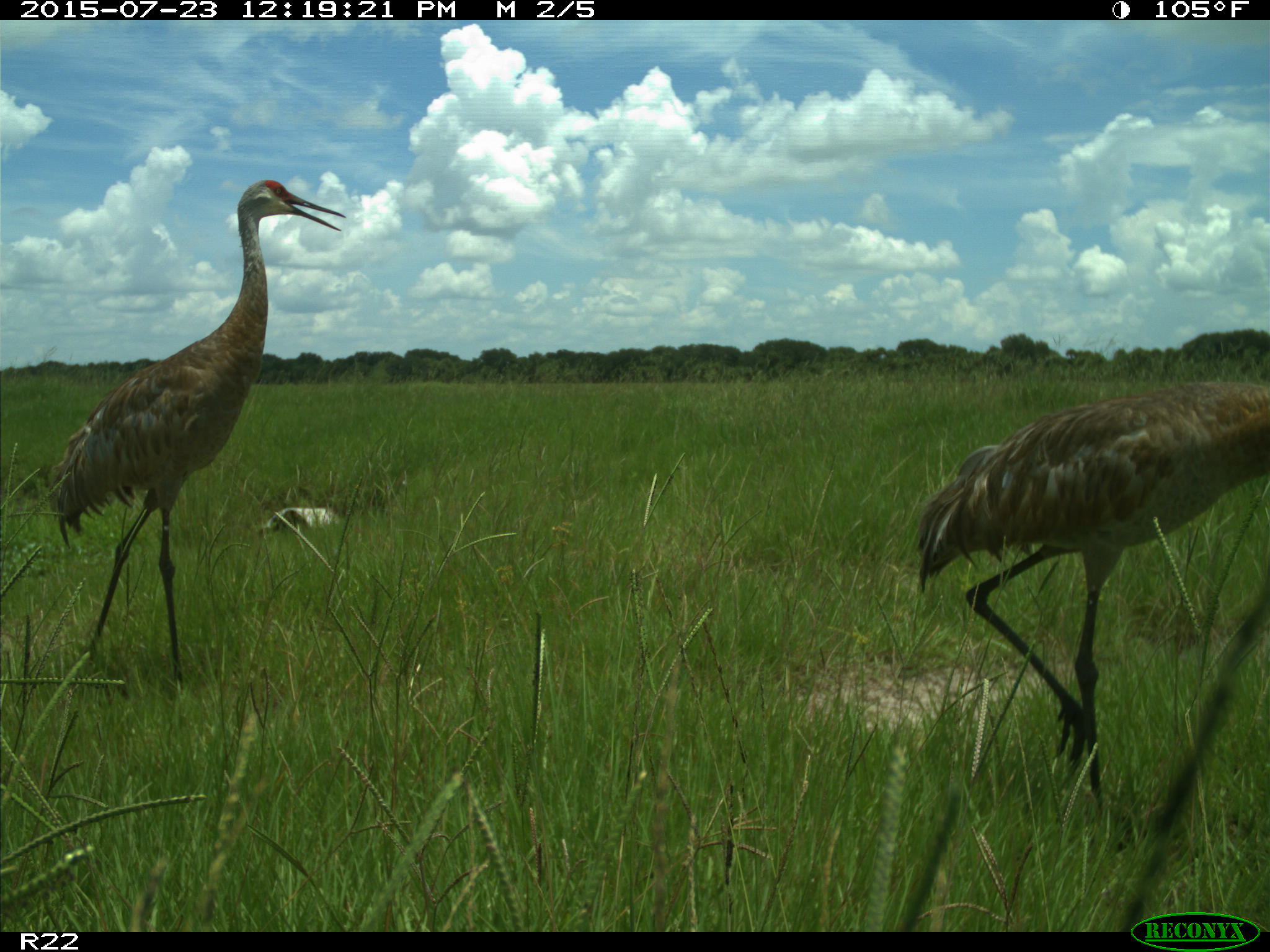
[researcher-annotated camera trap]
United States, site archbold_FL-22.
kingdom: Animalia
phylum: Chordata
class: Mammalia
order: Artiodactyla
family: Bovidae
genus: Bos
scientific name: Bos taurus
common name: domestic cow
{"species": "Bos taurus (domestic cow)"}